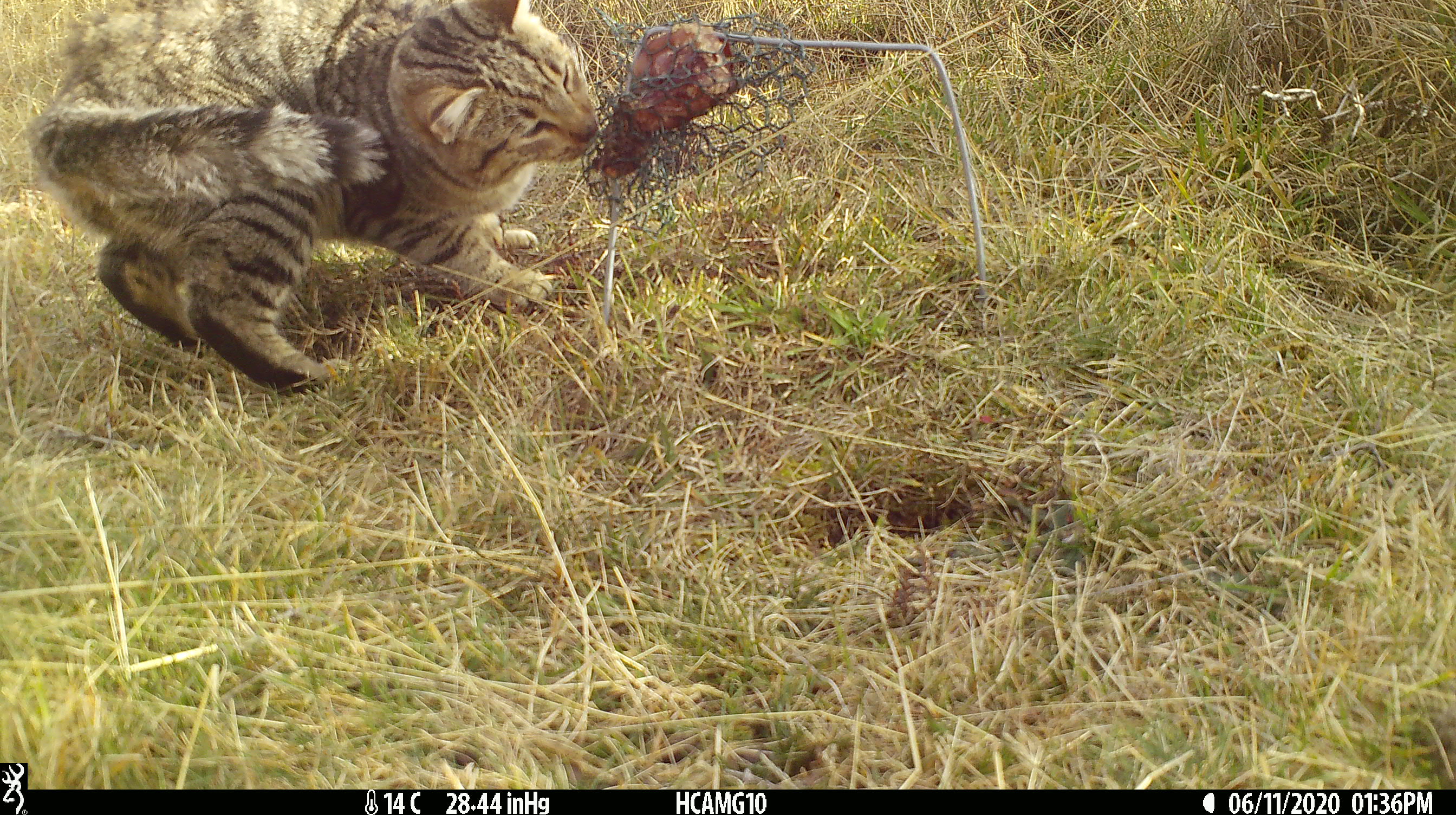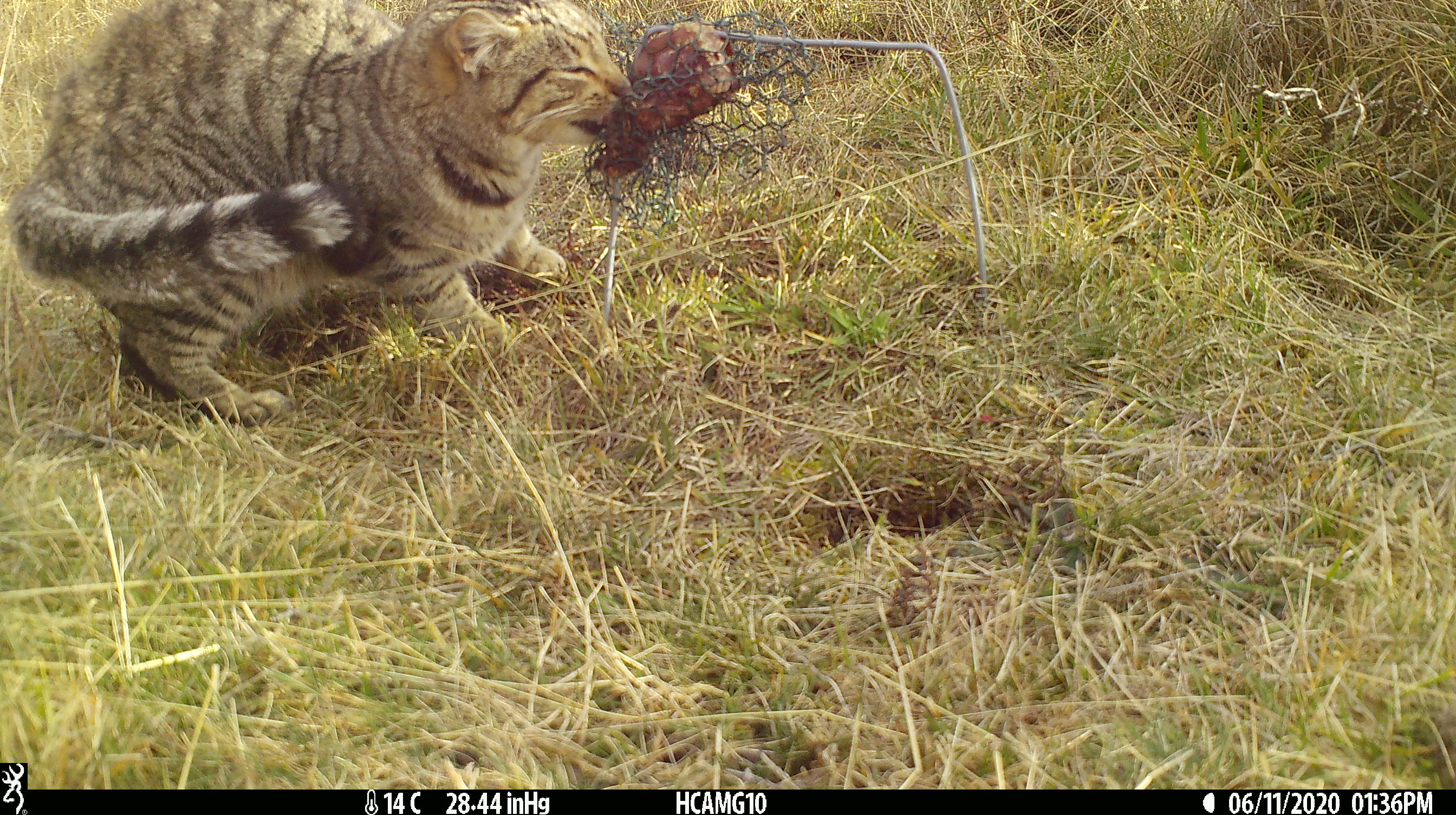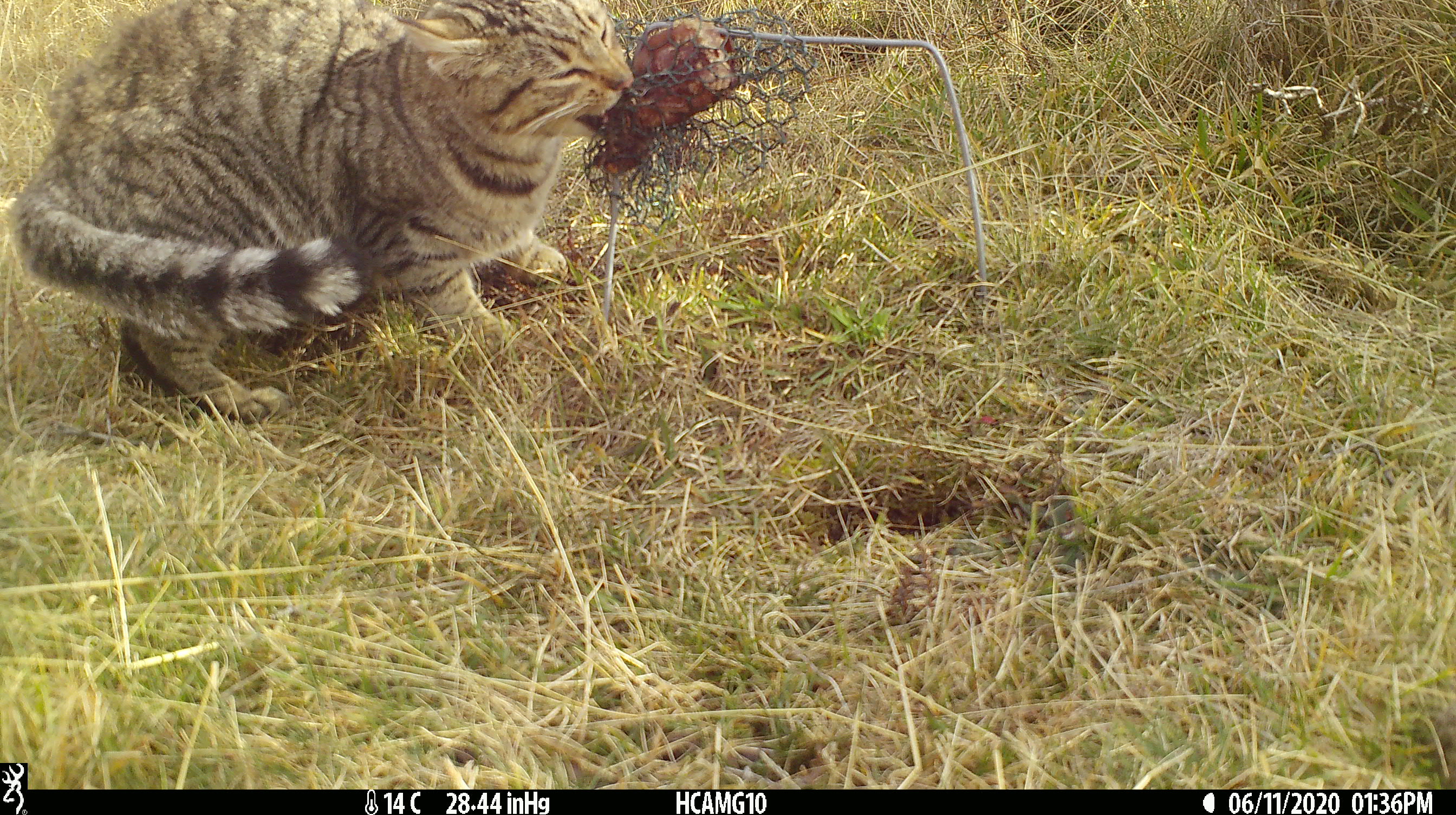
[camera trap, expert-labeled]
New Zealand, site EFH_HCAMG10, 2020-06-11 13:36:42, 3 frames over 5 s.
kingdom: Animalia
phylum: Chordata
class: Mammalia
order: Carnivora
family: Felidae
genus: Felis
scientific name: Felis catus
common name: domestic cat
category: cat